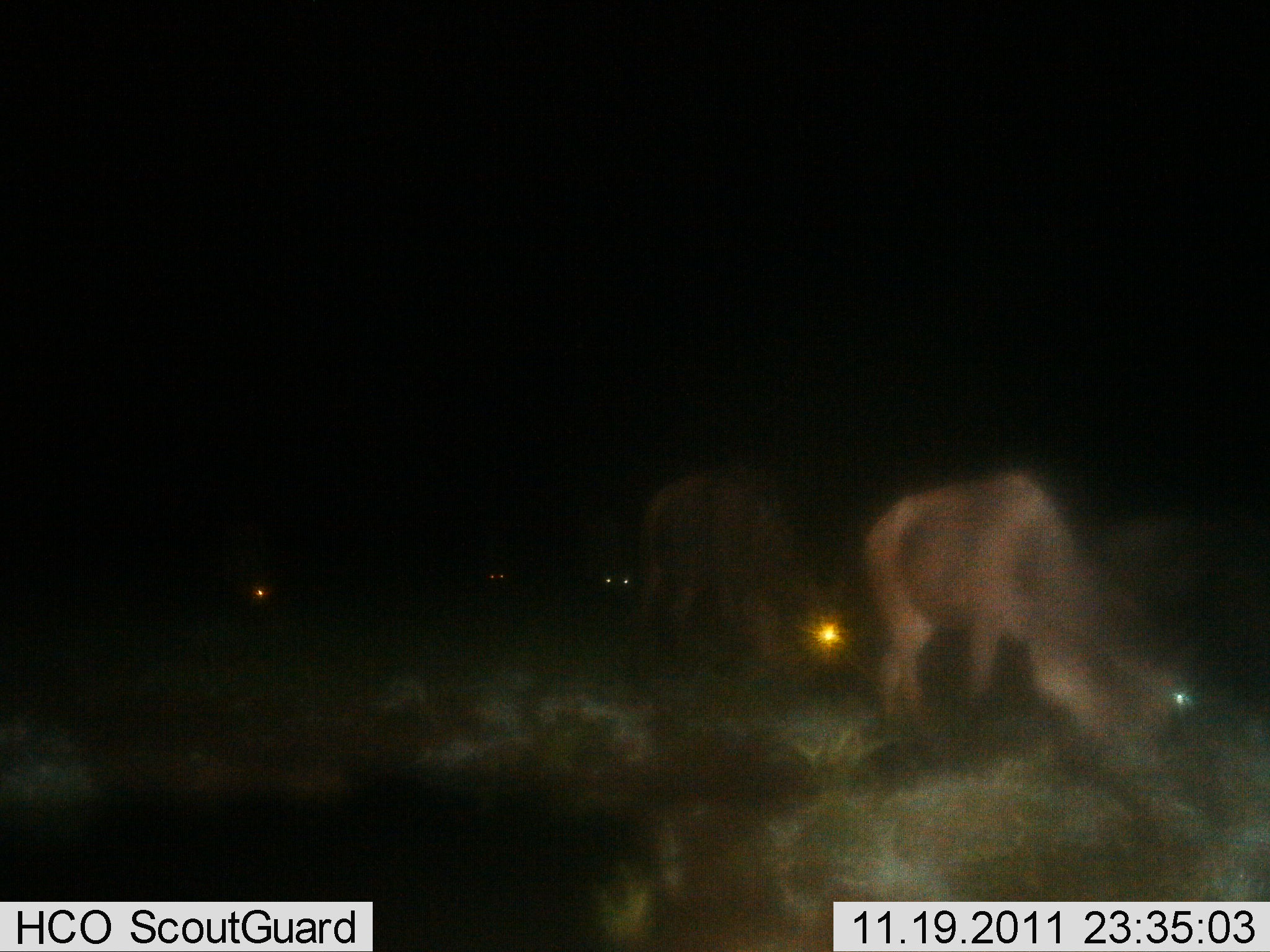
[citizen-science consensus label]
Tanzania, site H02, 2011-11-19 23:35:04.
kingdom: Animalia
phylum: Chordata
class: Mammalia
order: Artiodactyla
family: Bovidae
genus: Connochaetes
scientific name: Connochaetes taurinus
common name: blue wildebeest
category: wildebeest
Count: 5.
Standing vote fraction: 55%.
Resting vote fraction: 0%.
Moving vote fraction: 27%.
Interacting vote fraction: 0%.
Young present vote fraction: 0%.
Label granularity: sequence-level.